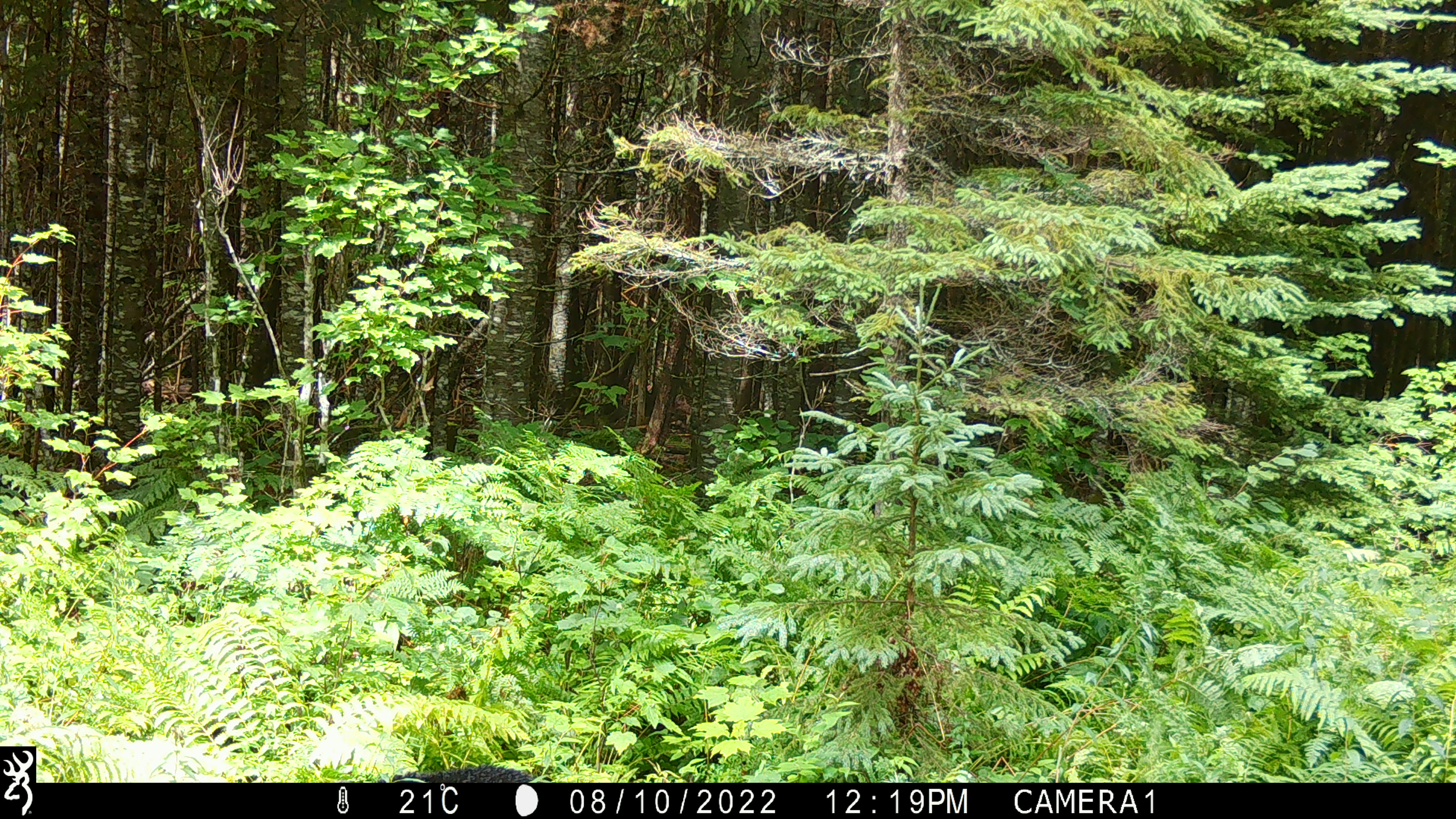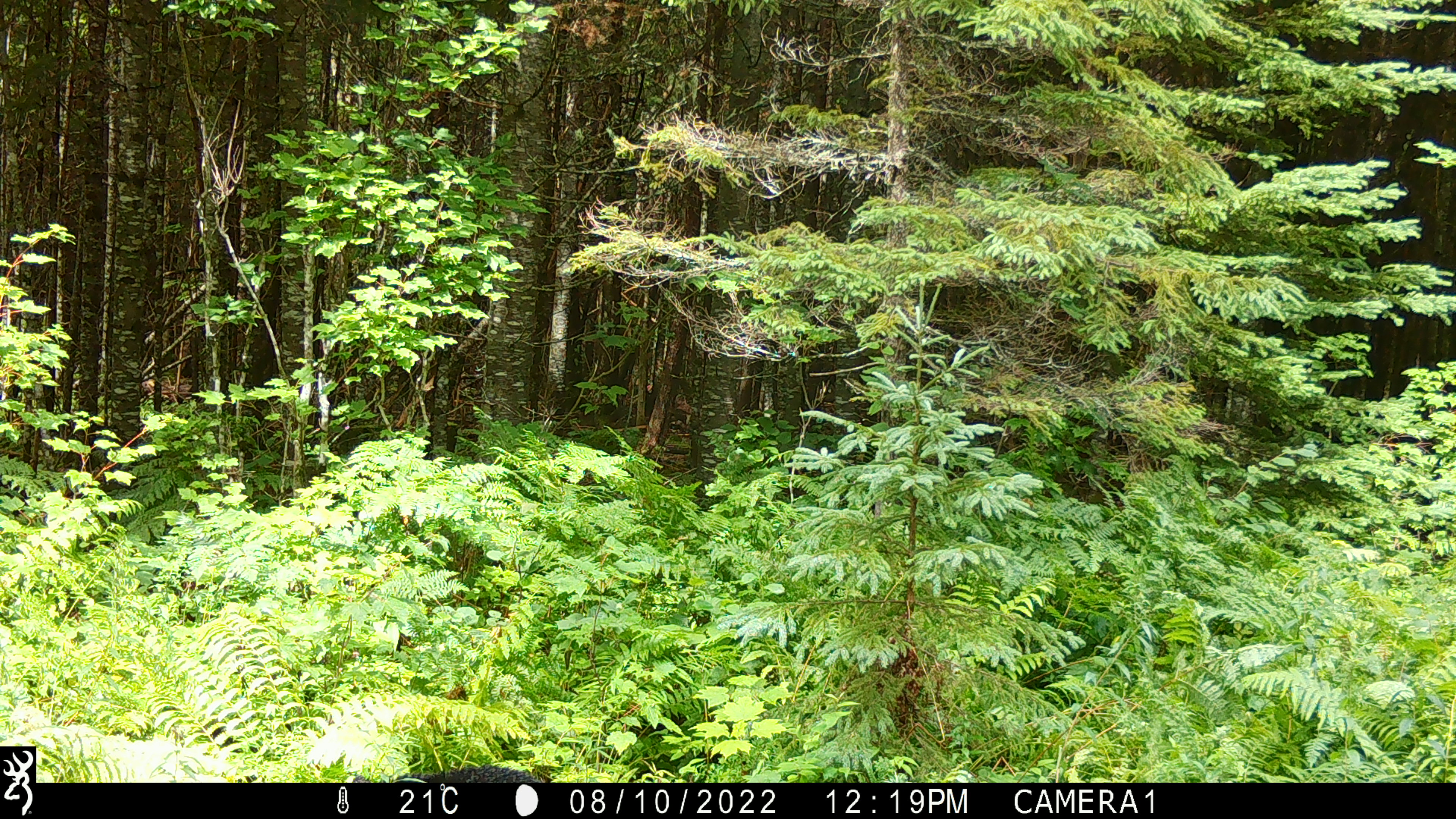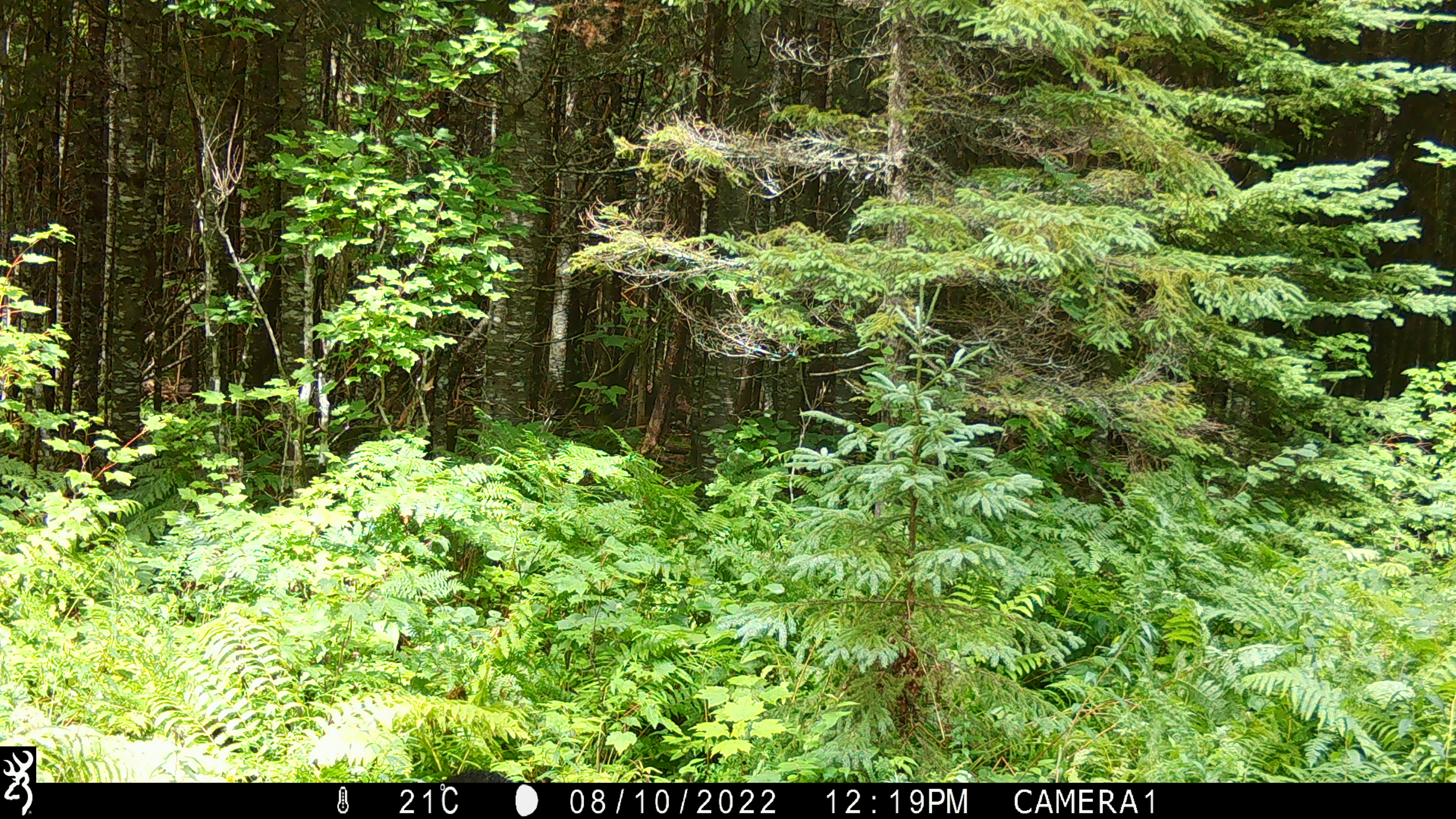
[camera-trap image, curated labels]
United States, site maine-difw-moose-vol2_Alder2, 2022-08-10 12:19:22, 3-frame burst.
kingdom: Animalia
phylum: Chordata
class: Mammalia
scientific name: Mammalia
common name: mammal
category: mammal sp.